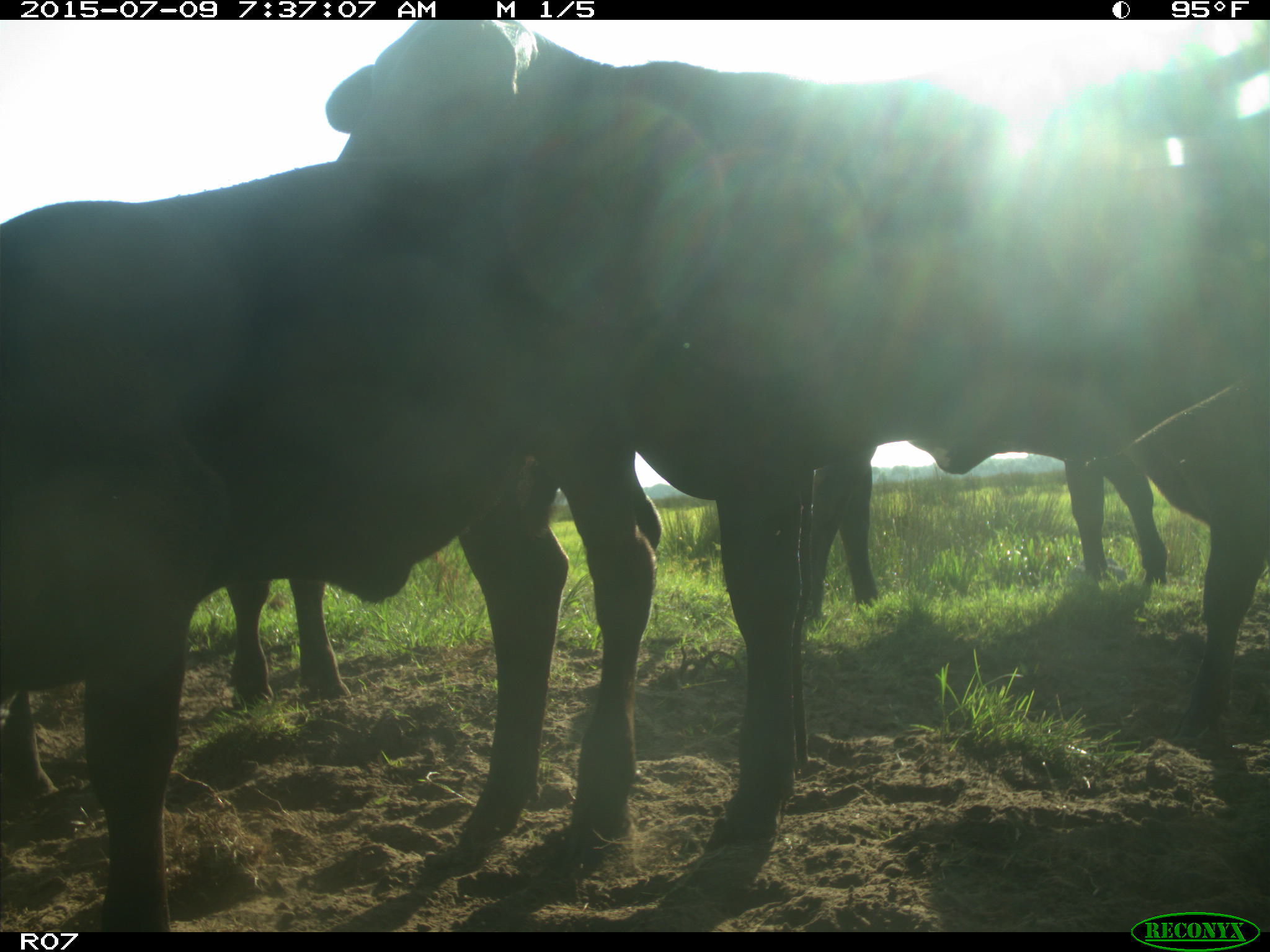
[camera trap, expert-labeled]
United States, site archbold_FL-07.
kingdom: Animalia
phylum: Chordata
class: Mammalia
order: Artiodactyla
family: Bovidae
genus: Bos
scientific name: Bos taurus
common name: domestic cow